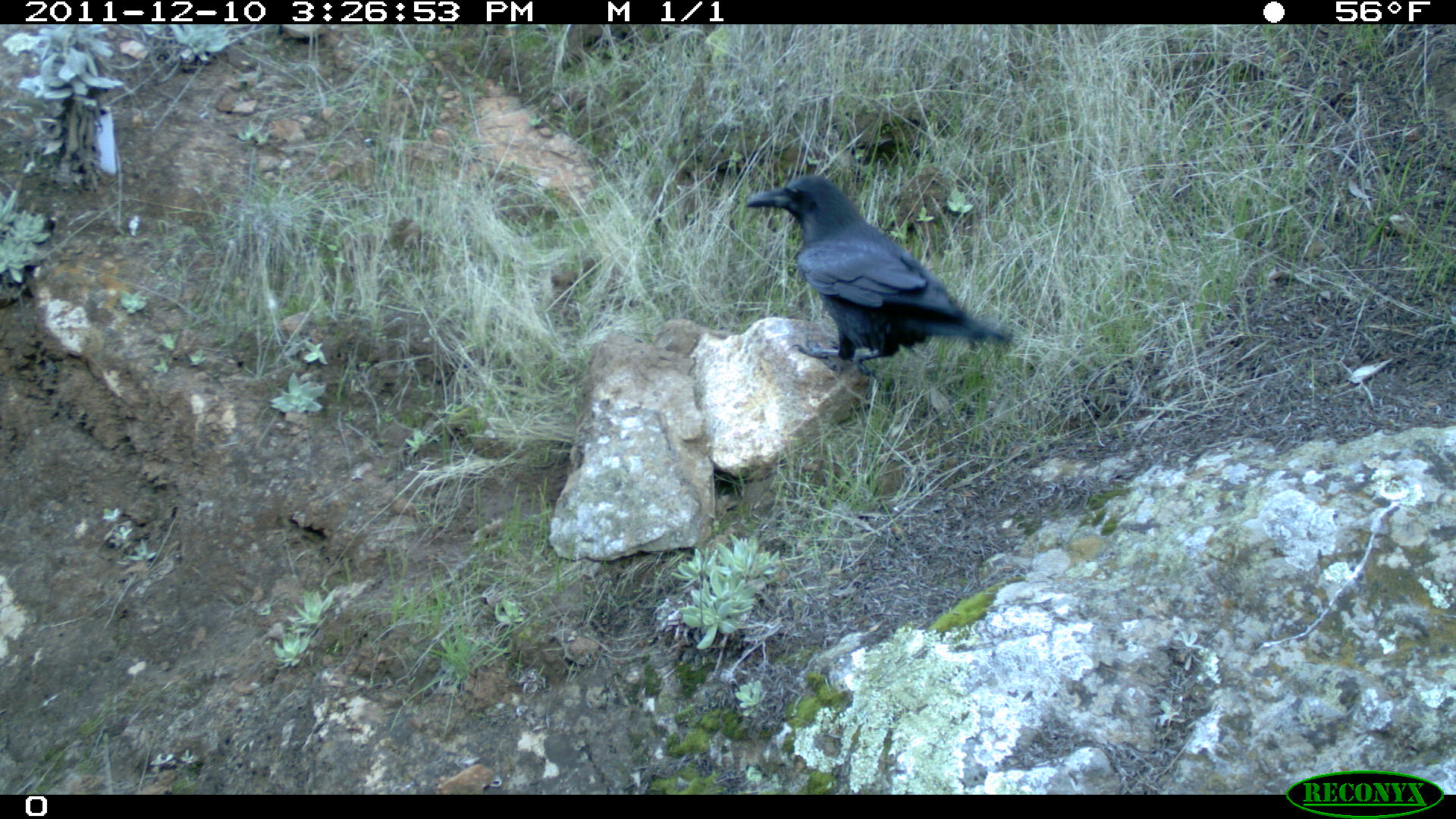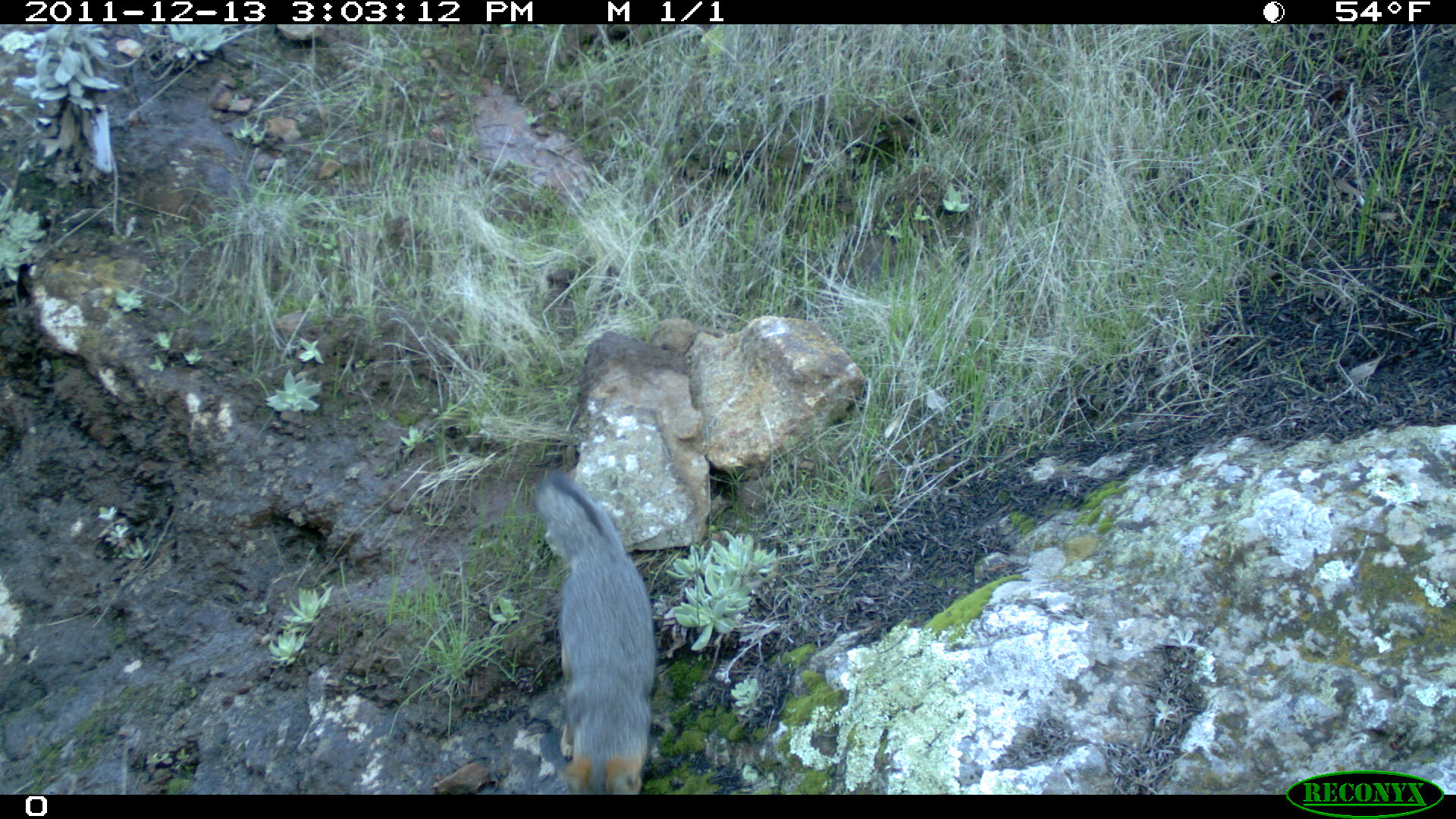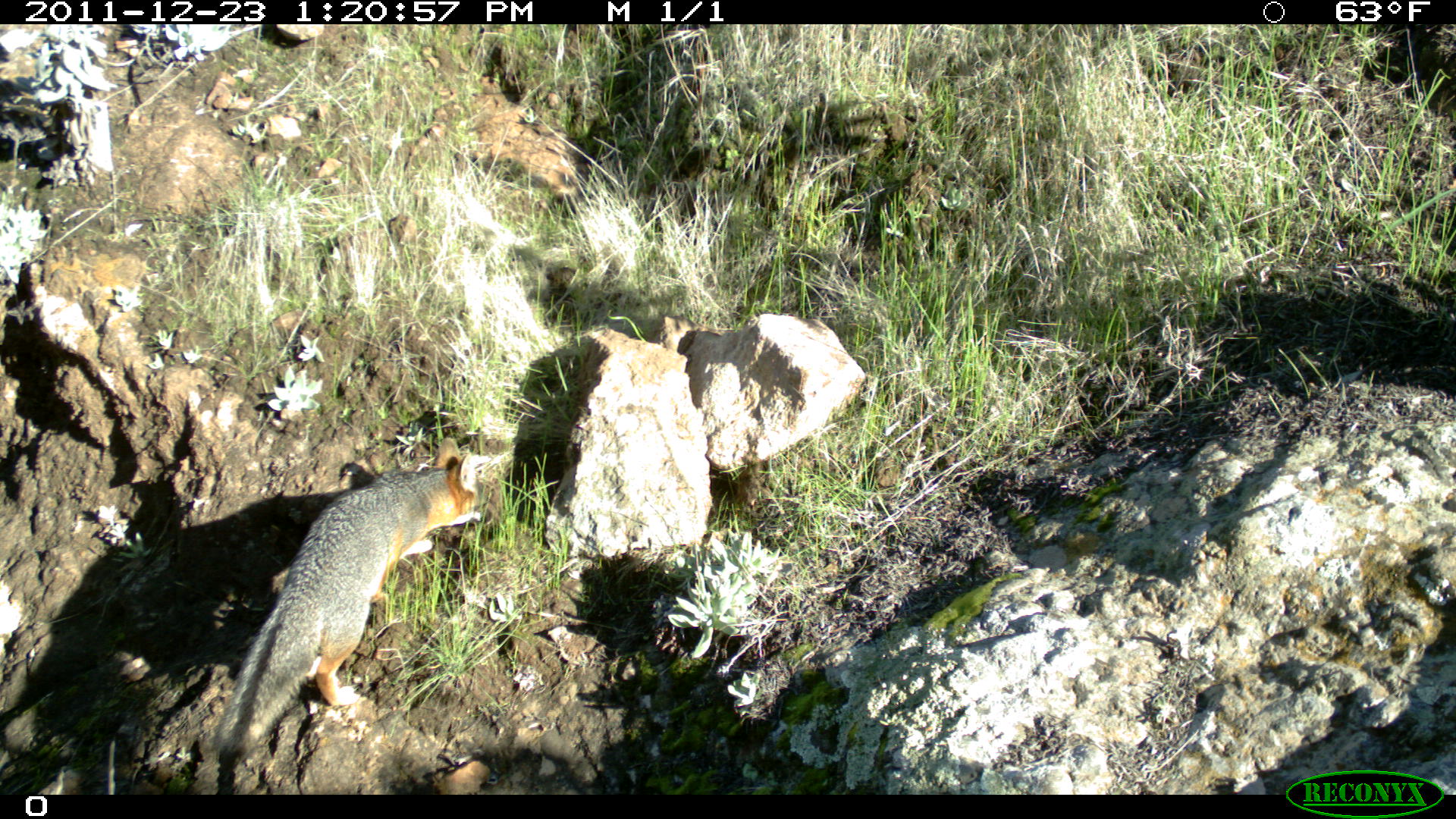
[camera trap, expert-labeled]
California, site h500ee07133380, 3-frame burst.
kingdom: Animalia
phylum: Chordata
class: Aves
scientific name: Aves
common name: bird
Bird (Aves).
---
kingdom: Animalia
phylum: Chordata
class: Mammalia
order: Carnivora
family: Canidae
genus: Urocyon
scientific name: Urocyon littoralis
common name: island fox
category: fox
Fox (island fox) (Urocyon littoralis).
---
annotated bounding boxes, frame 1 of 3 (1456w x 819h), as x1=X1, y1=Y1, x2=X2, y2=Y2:
bird: x1=745, y1=174, x2=1009, y2=375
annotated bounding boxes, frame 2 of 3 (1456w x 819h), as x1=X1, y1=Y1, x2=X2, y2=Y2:
fox: x1=532, y1=469, x2=656, y2=794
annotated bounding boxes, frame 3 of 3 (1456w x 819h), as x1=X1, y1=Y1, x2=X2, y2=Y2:
fox: x1=214, y1=436, x2=492, y2=755